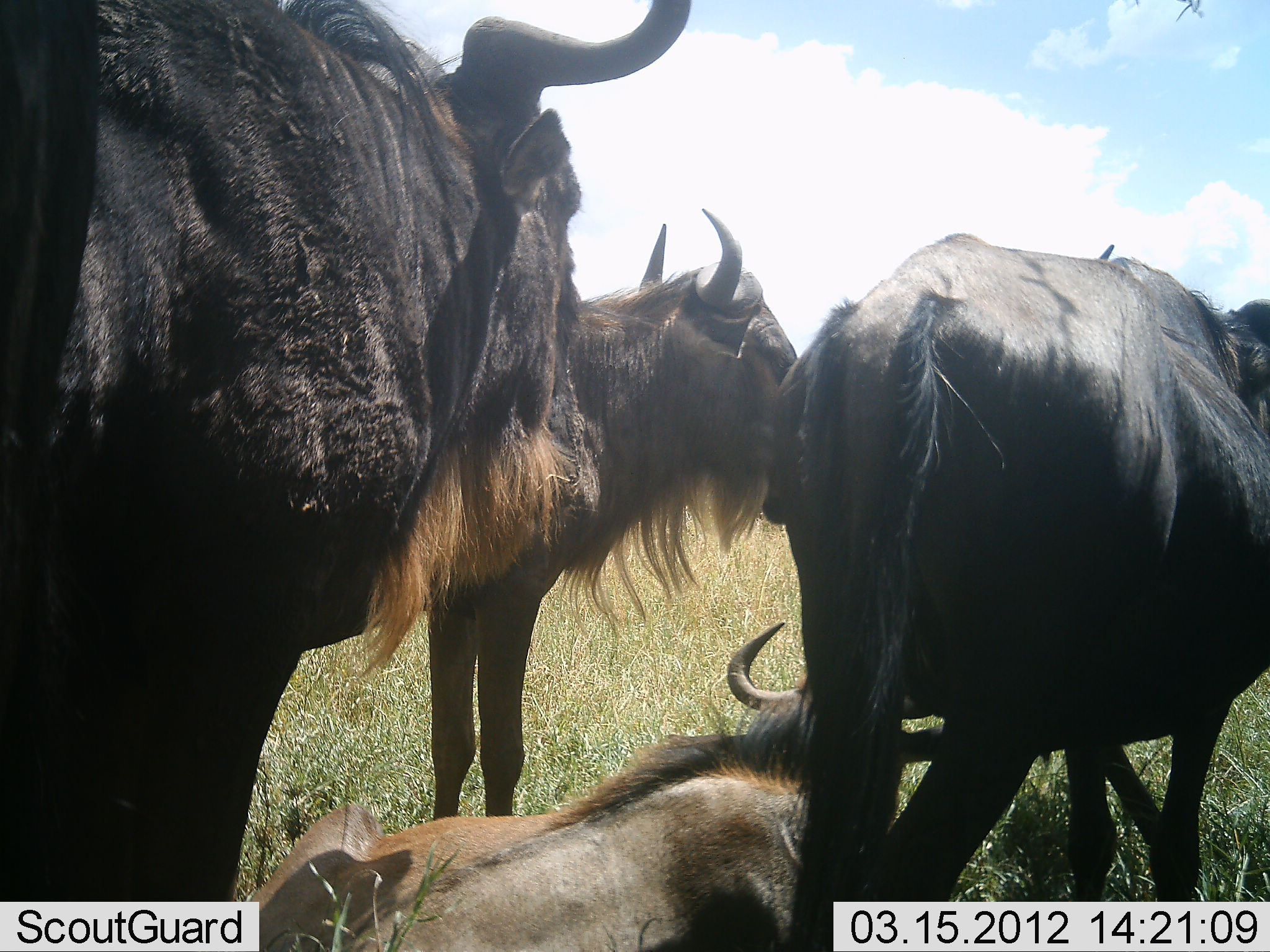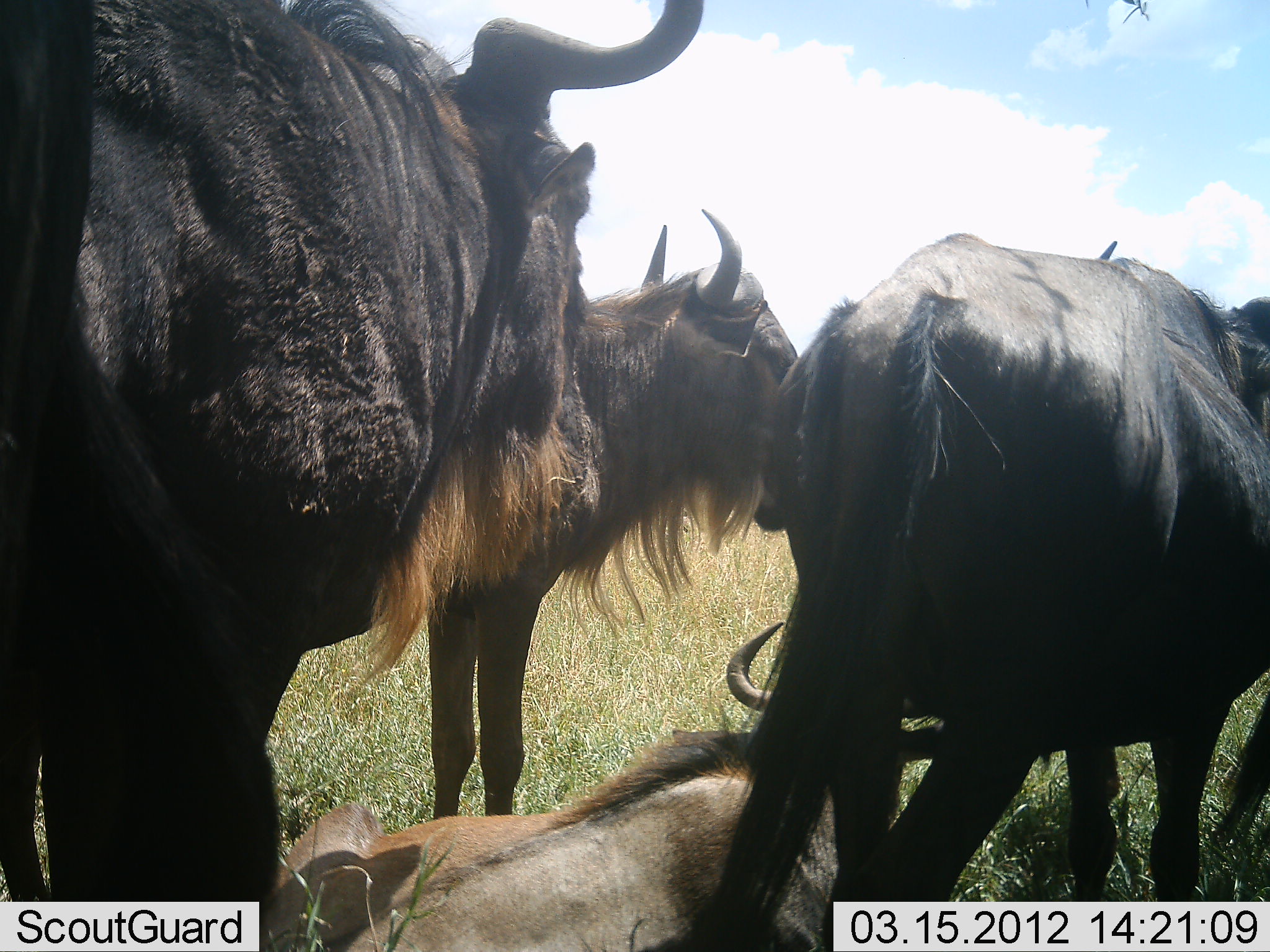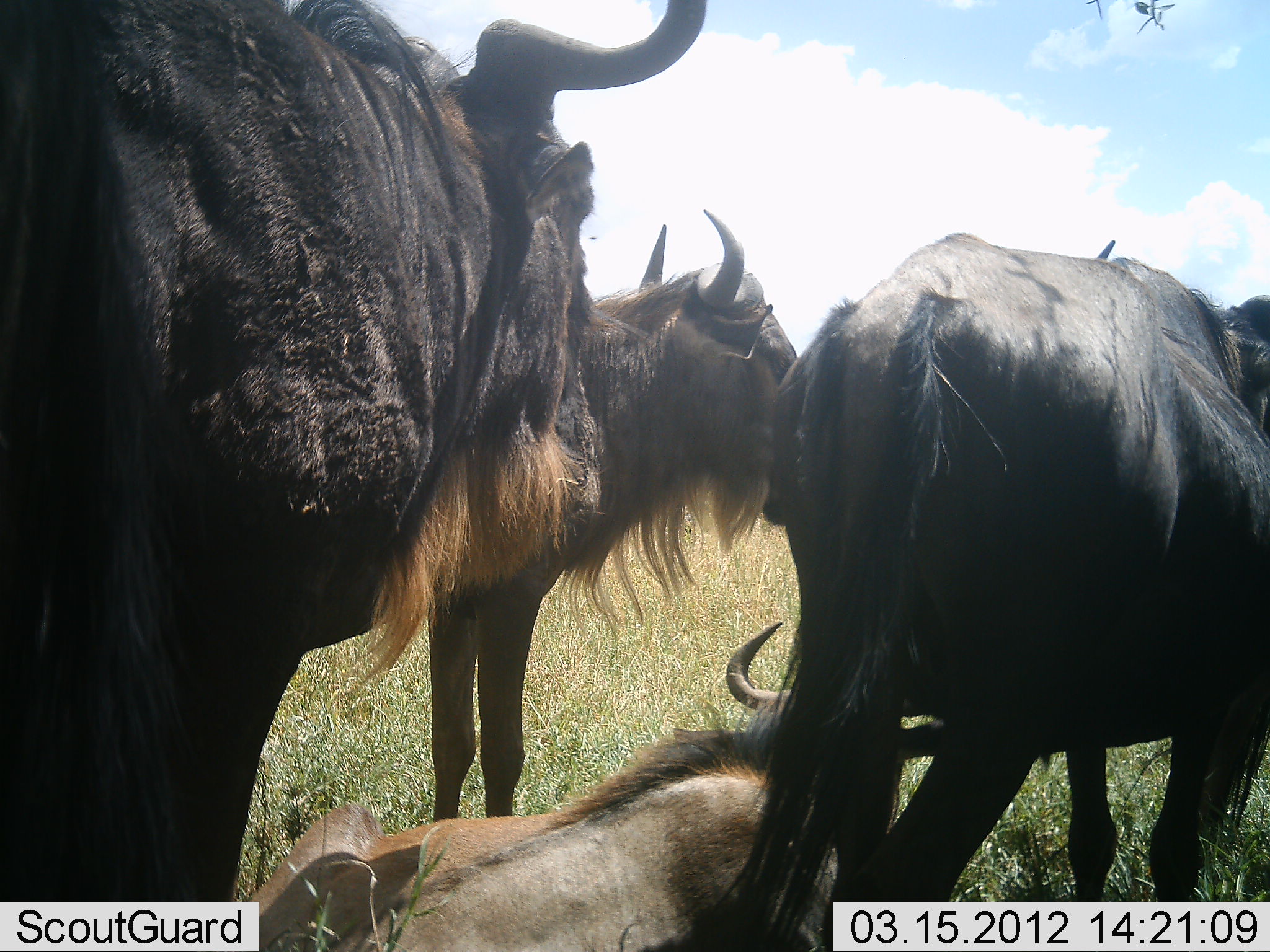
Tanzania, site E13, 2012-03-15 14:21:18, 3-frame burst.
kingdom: Animalia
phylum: Chordata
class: Mammalia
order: Artiodactyla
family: Bovidae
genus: Connochaetes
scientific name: Connochaetes taurinus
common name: blue wildebeest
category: wildebeest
Wildebeest (blue wildebeest) (Connochaetes taurinus), count 4. Behavior (volunteer vote fractions): standing 90%, resting 95%, moving 0%, interacting 0%. Young present (vote fraction): 10%. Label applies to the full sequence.